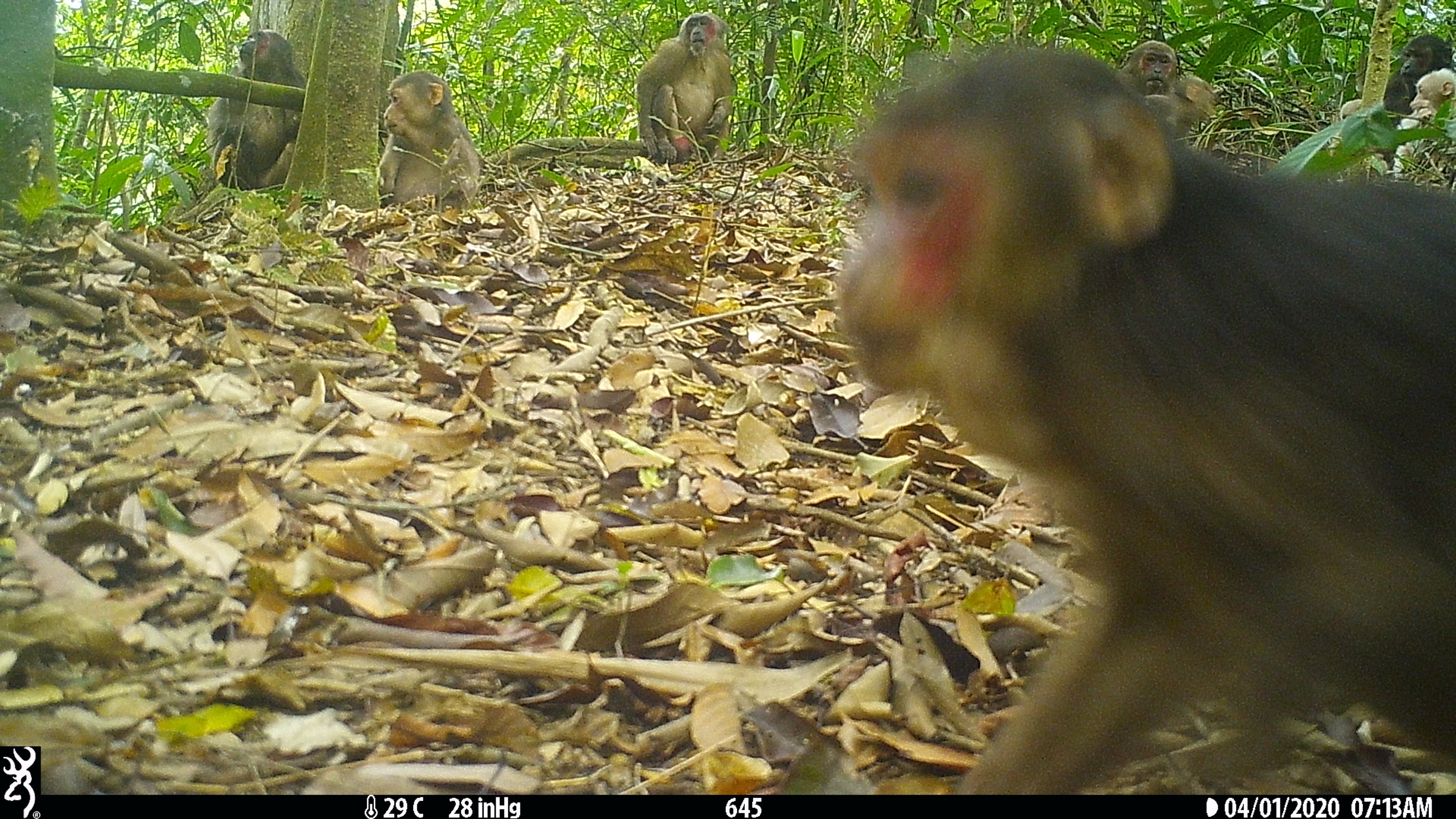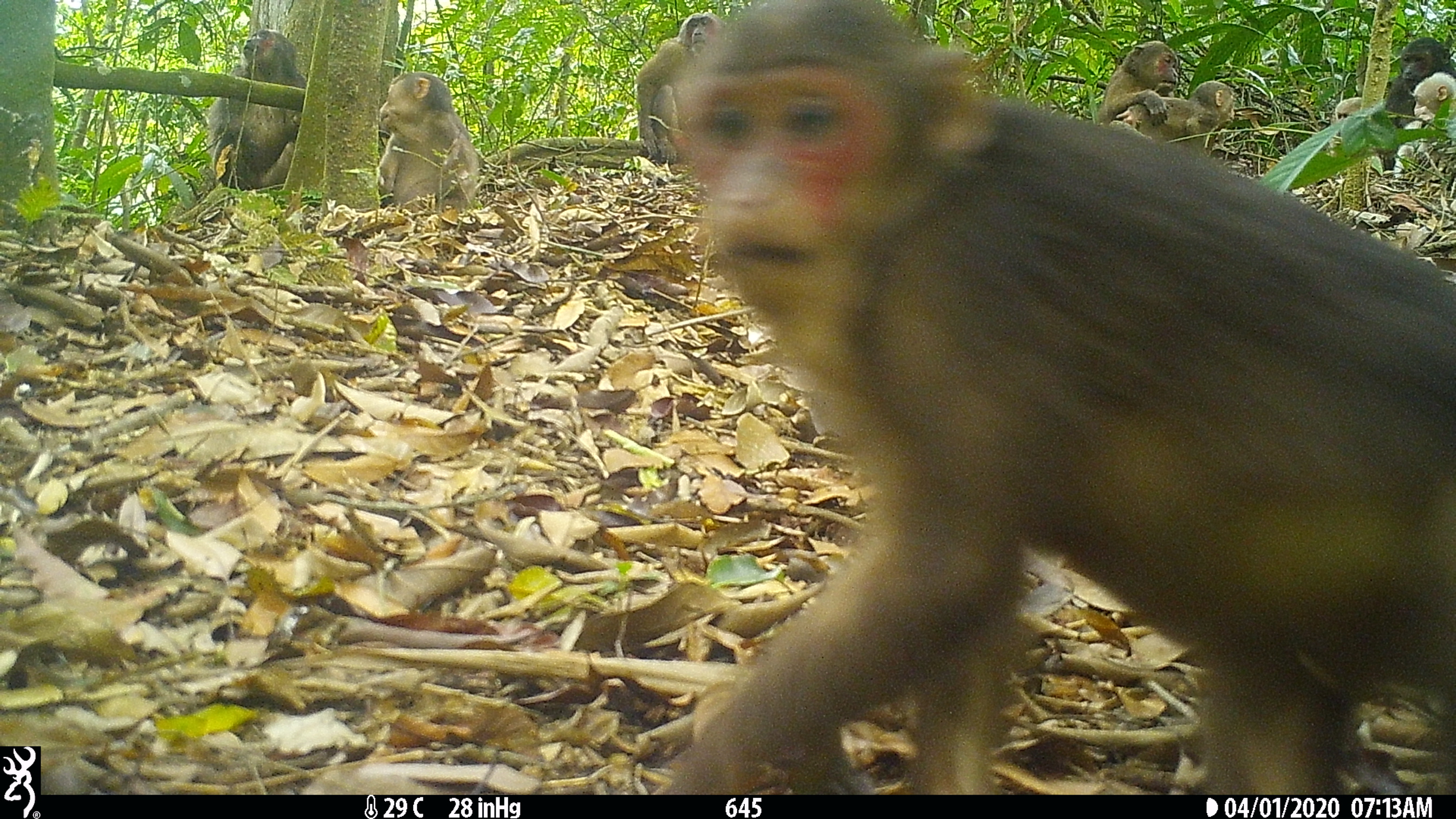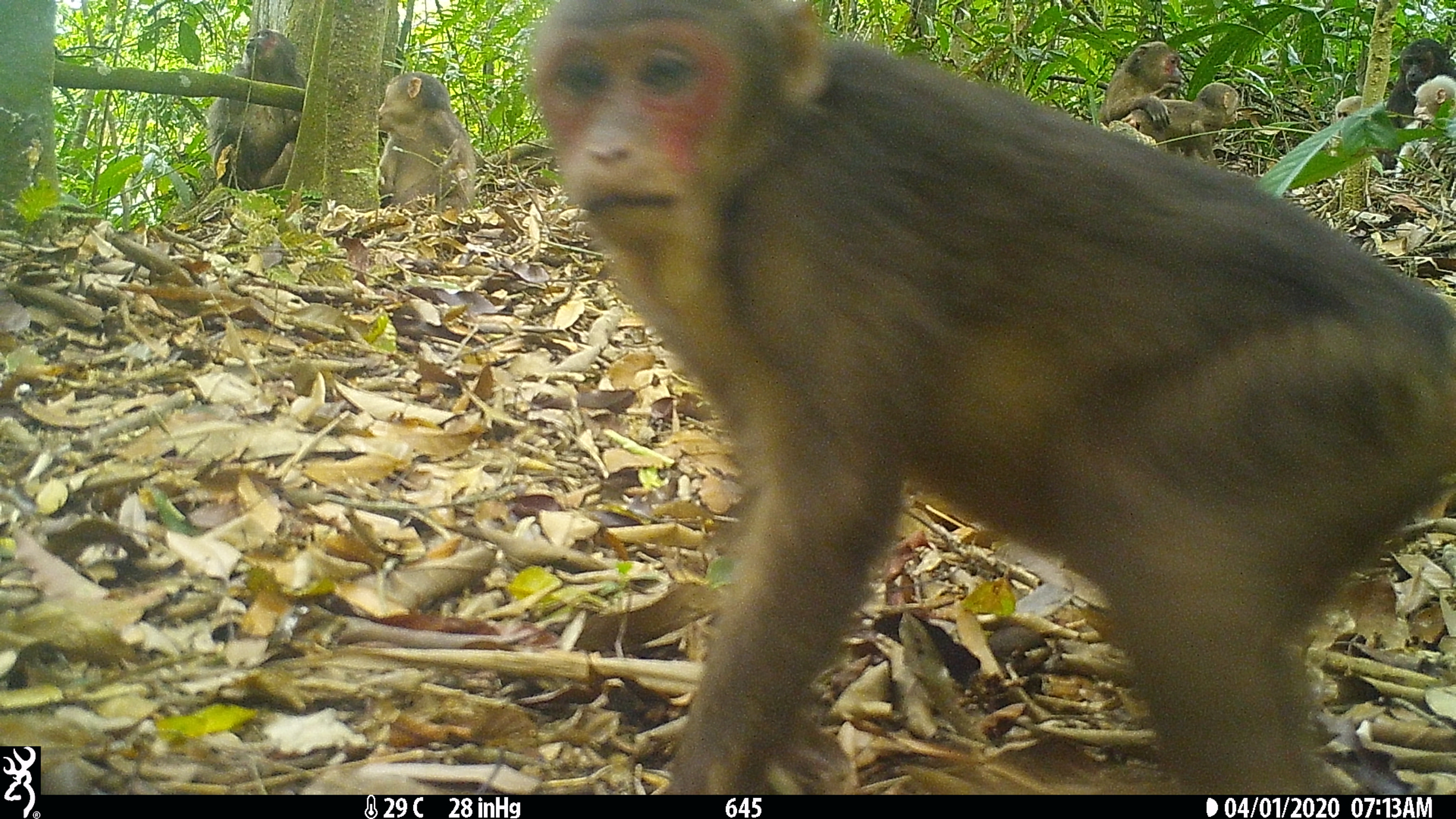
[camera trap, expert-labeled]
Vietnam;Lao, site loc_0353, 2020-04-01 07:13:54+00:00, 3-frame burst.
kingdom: Animalia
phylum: Chordata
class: Mammalia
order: Primates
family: Cercopithecidae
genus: Macaca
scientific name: Macaca arctoides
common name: stump-tailed macaque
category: stump tailed macaque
Stump tailed macaque (stump-tailed macaque) (Macaca arctoides). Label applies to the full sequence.